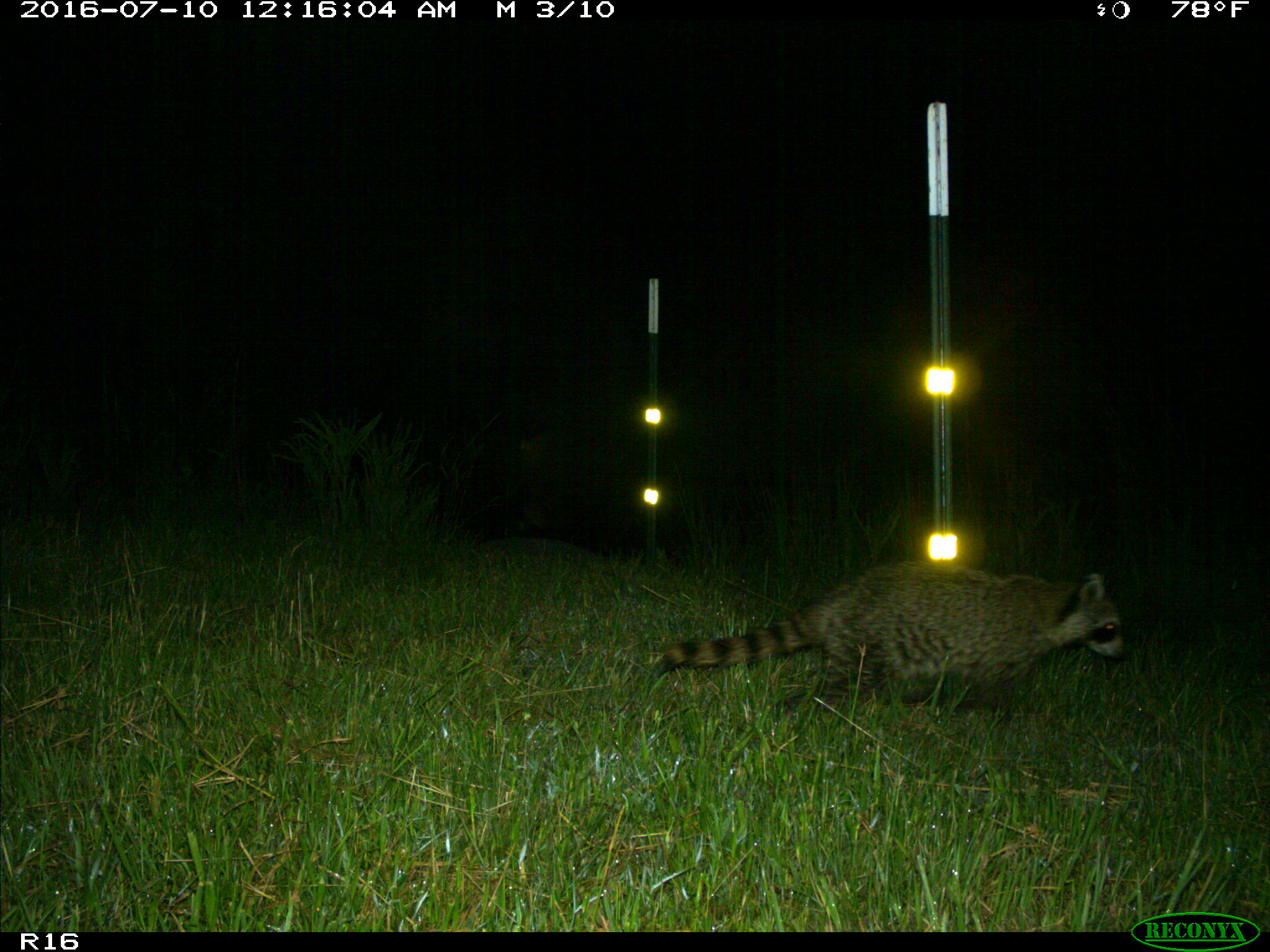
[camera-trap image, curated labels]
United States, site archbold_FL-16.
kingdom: Animalia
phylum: Chordata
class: Mammalia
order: Carnivora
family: Procyonidae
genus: Procyon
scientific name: Procyon lotor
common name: common raccoon